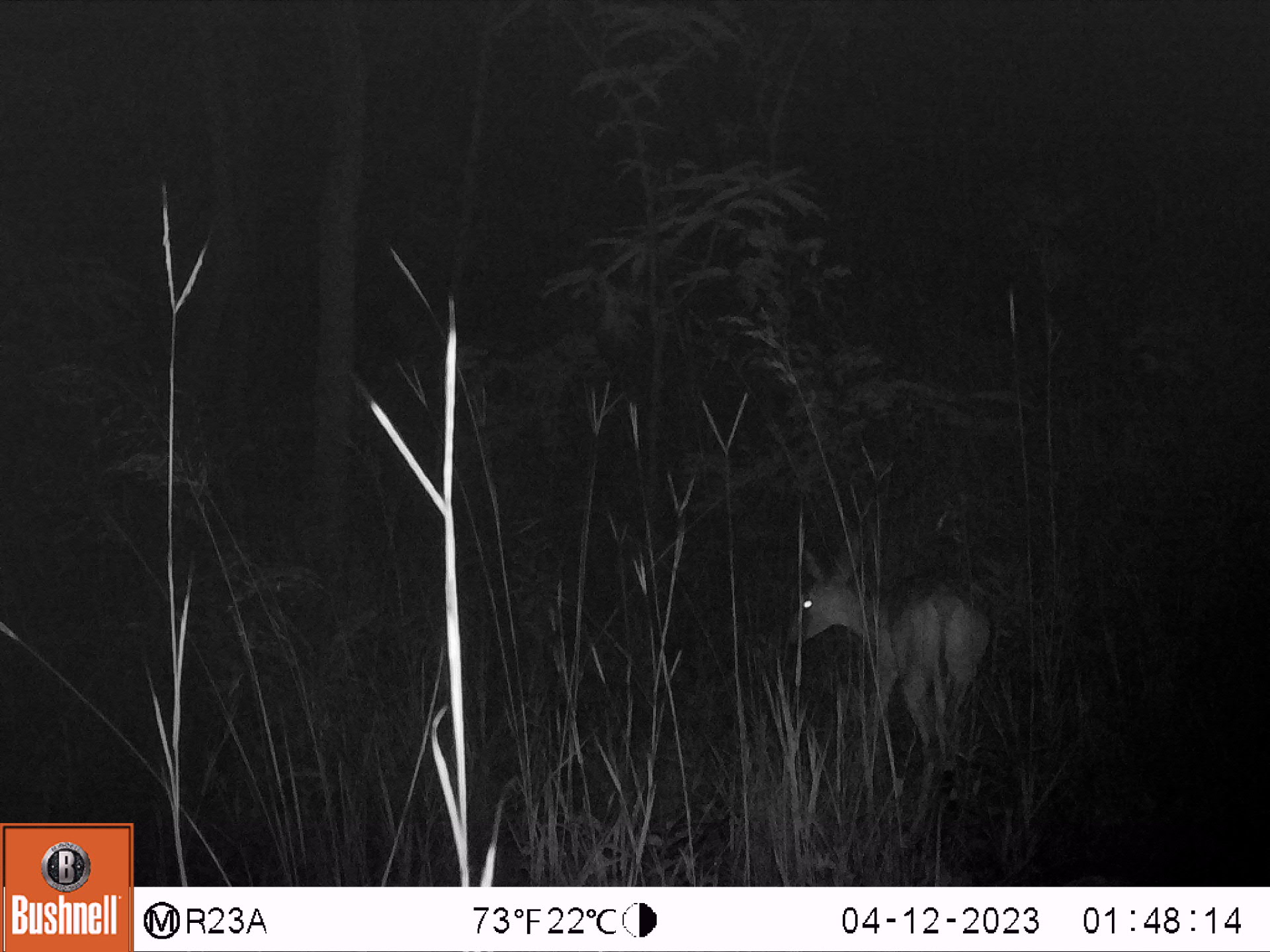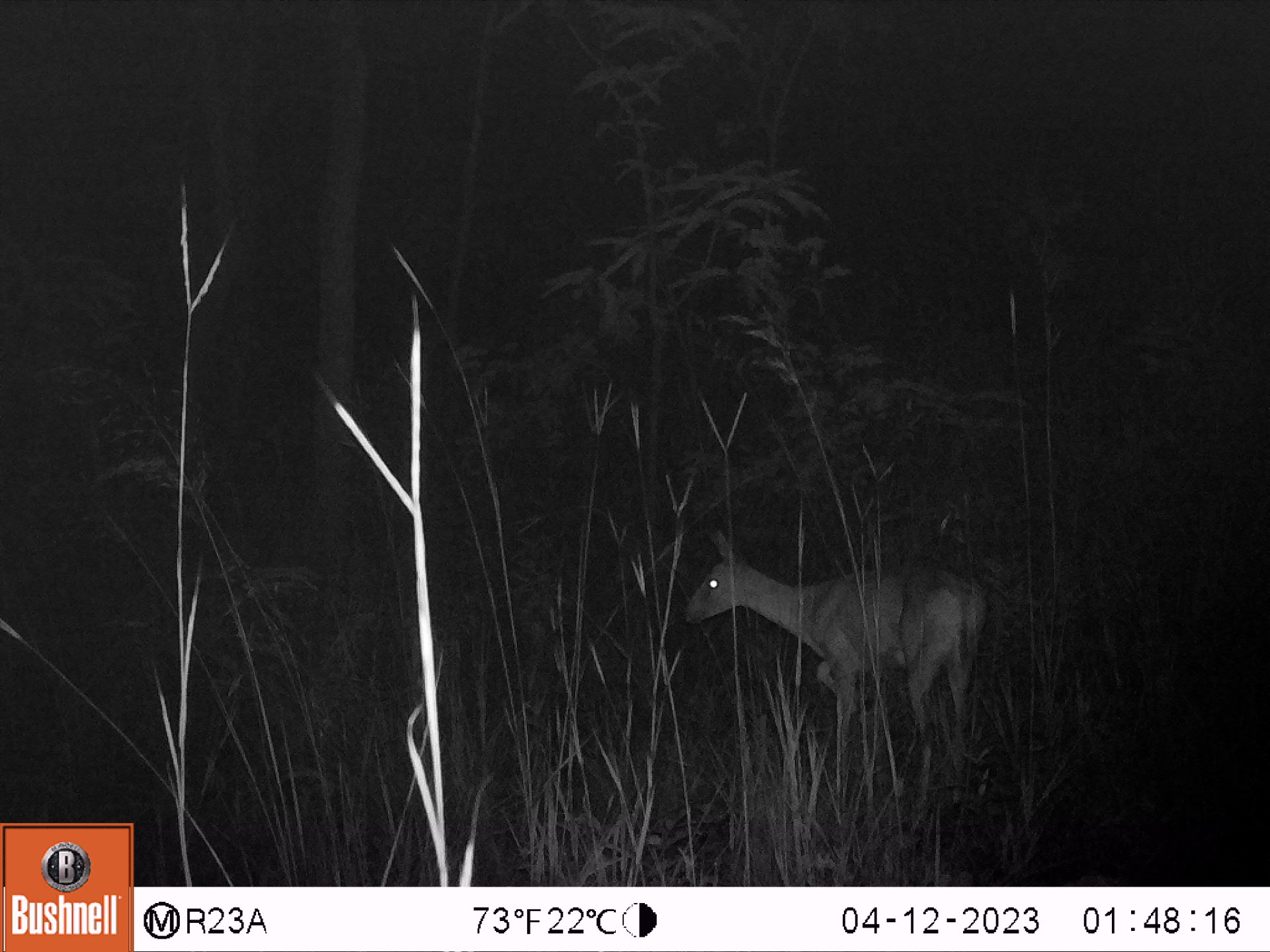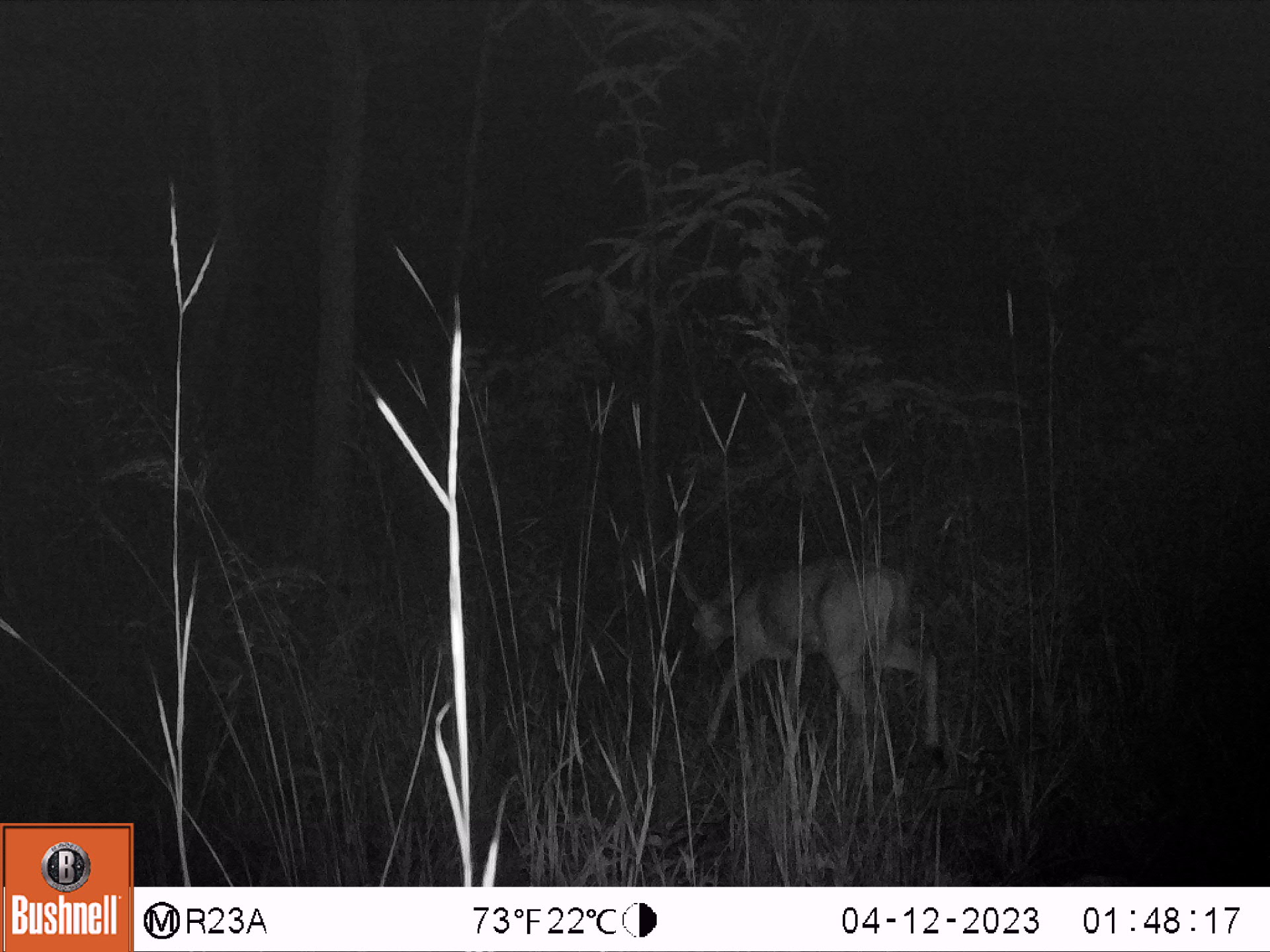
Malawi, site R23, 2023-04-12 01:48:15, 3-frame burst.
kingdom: Animalia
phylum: Chordata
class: Mammalia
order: Artiodactyla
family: Bovidae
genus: Sylvicapra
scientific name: Sylvicapra grimmia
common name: common duiker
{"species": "common duiker (Sylvicapra grimmia)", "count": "1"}